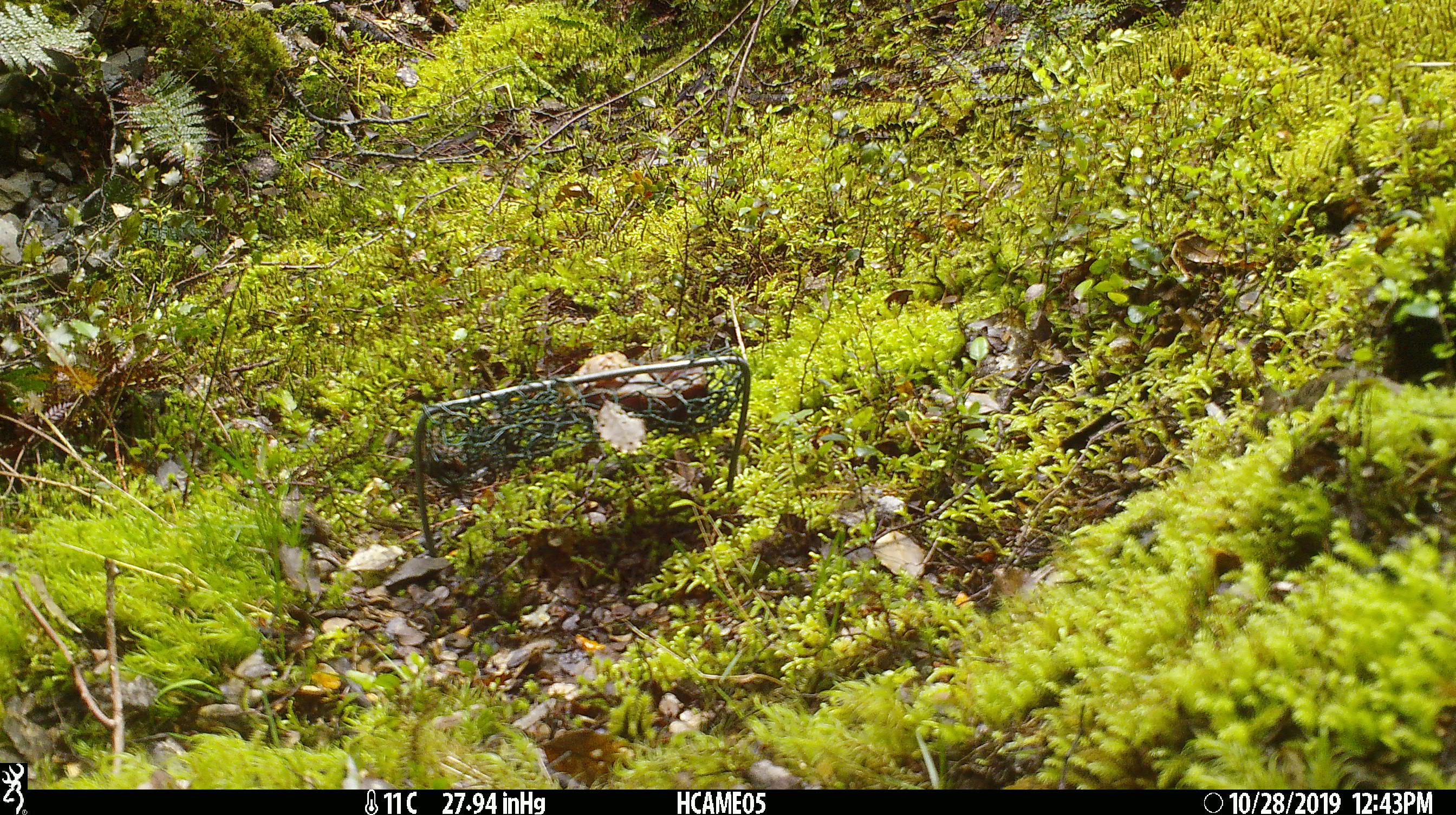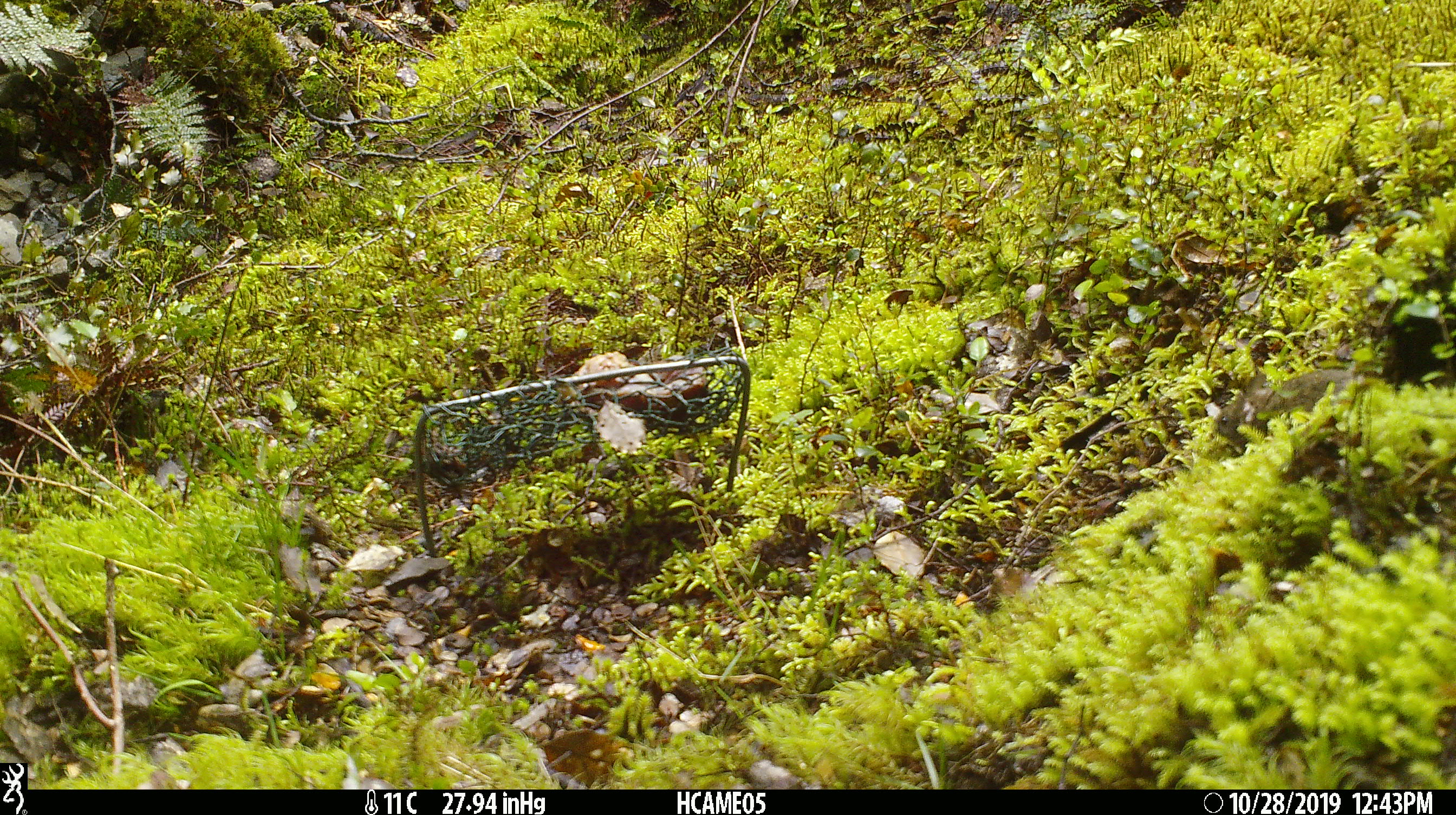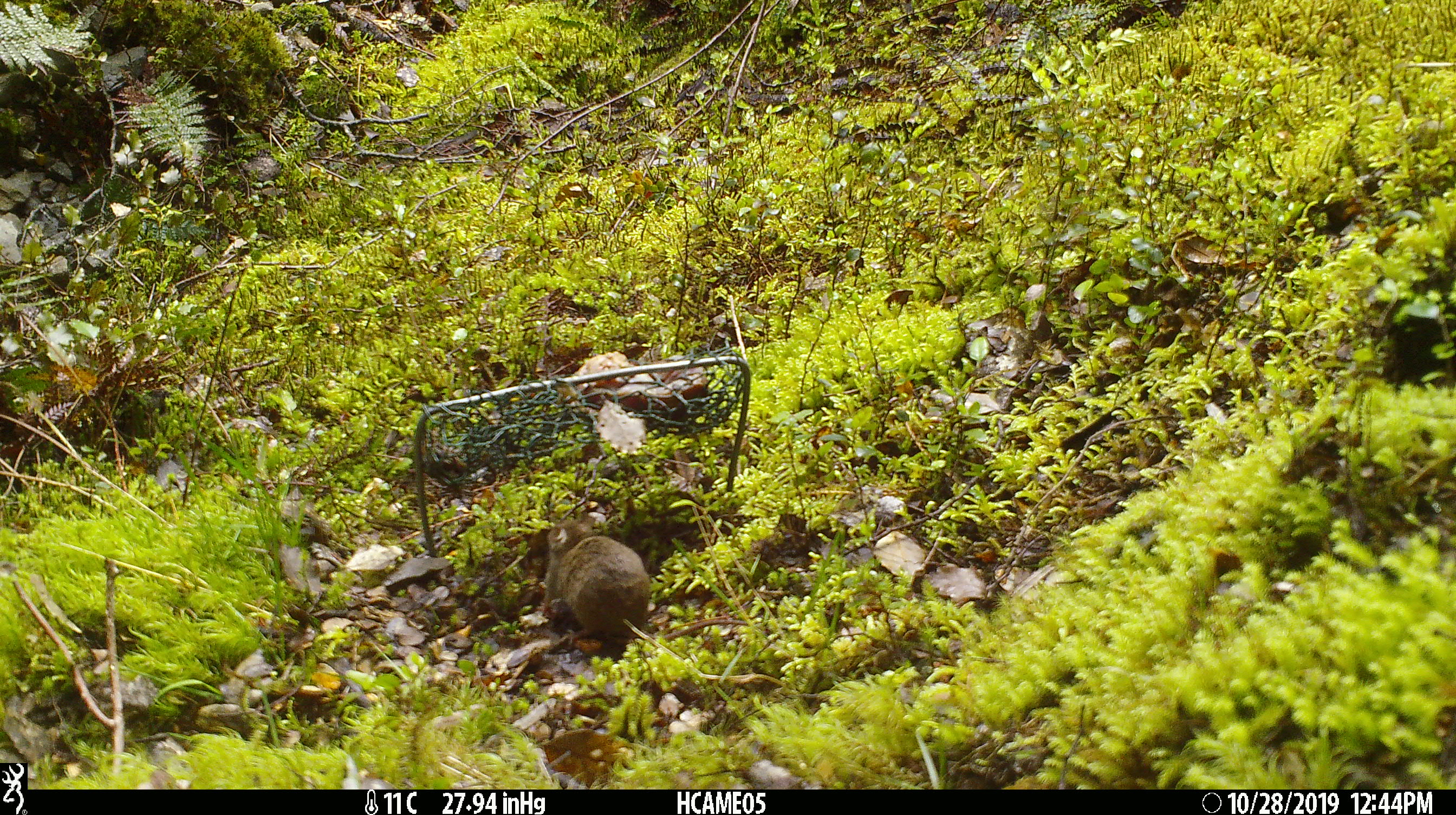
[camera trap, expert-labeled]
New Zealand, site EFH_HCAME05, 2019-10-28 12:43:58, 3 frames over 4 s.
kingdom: Animalia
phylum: Chordata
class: Mammalia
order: Rodentia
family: Muridae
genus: Mus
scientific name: Mus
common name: mouse